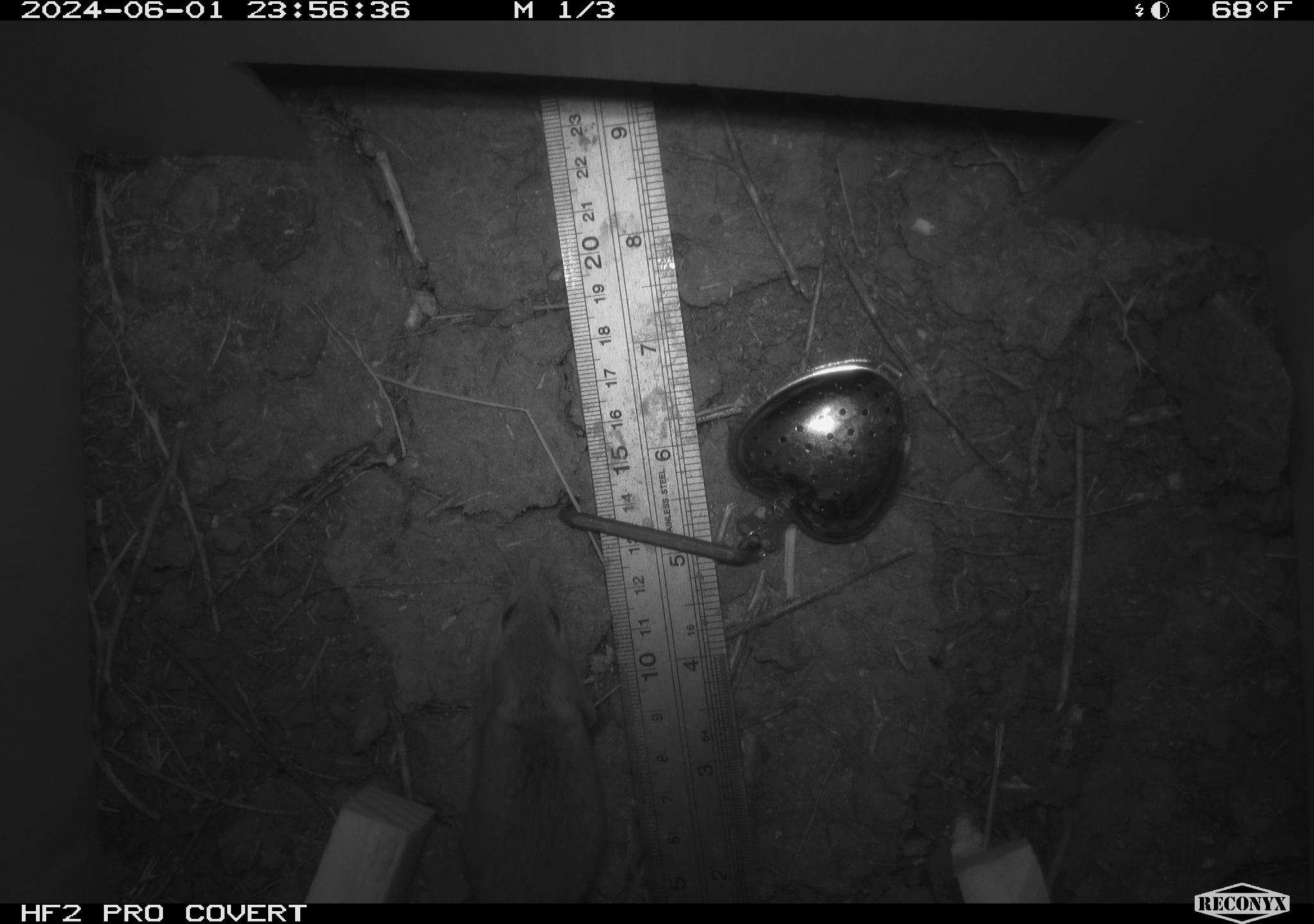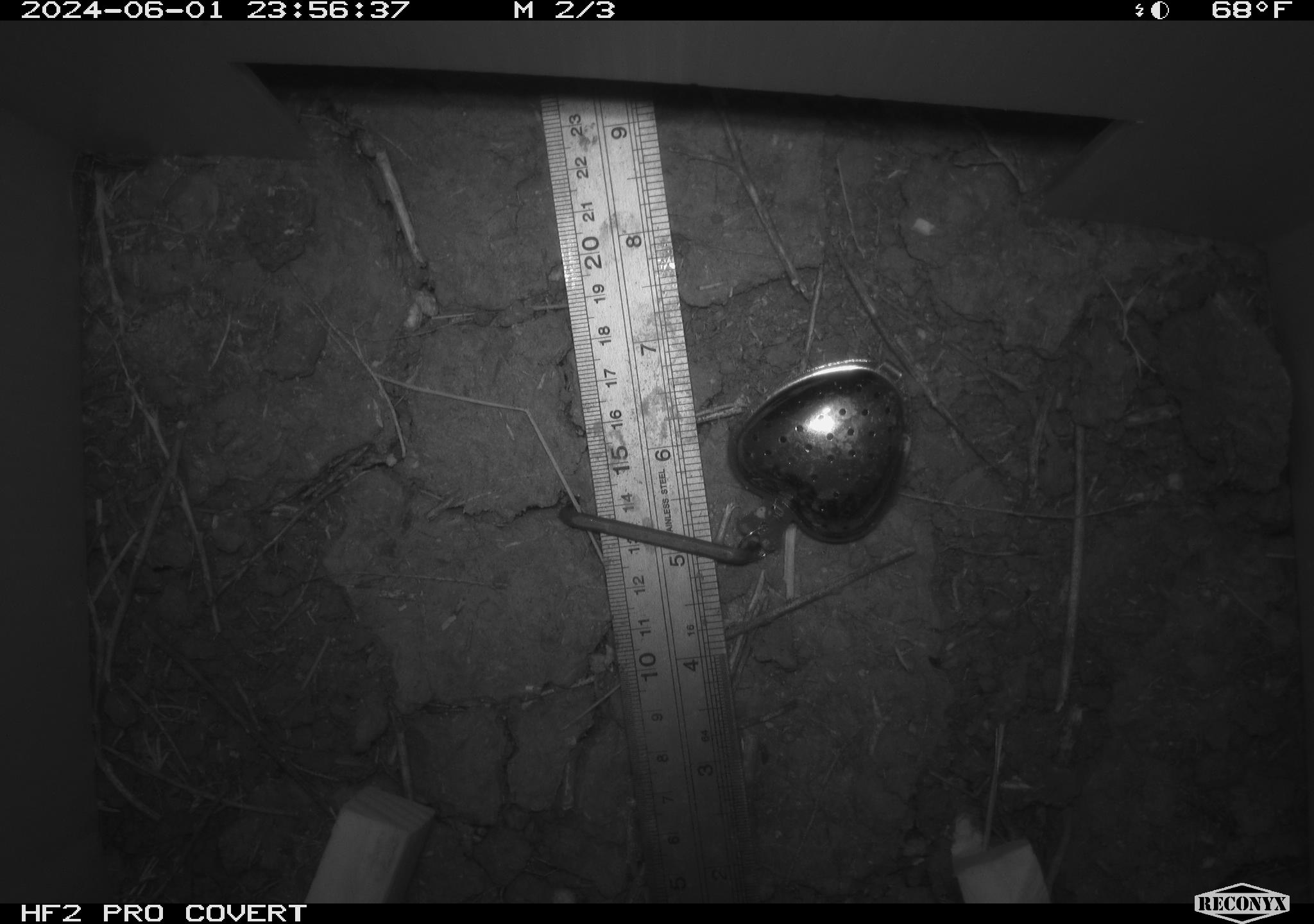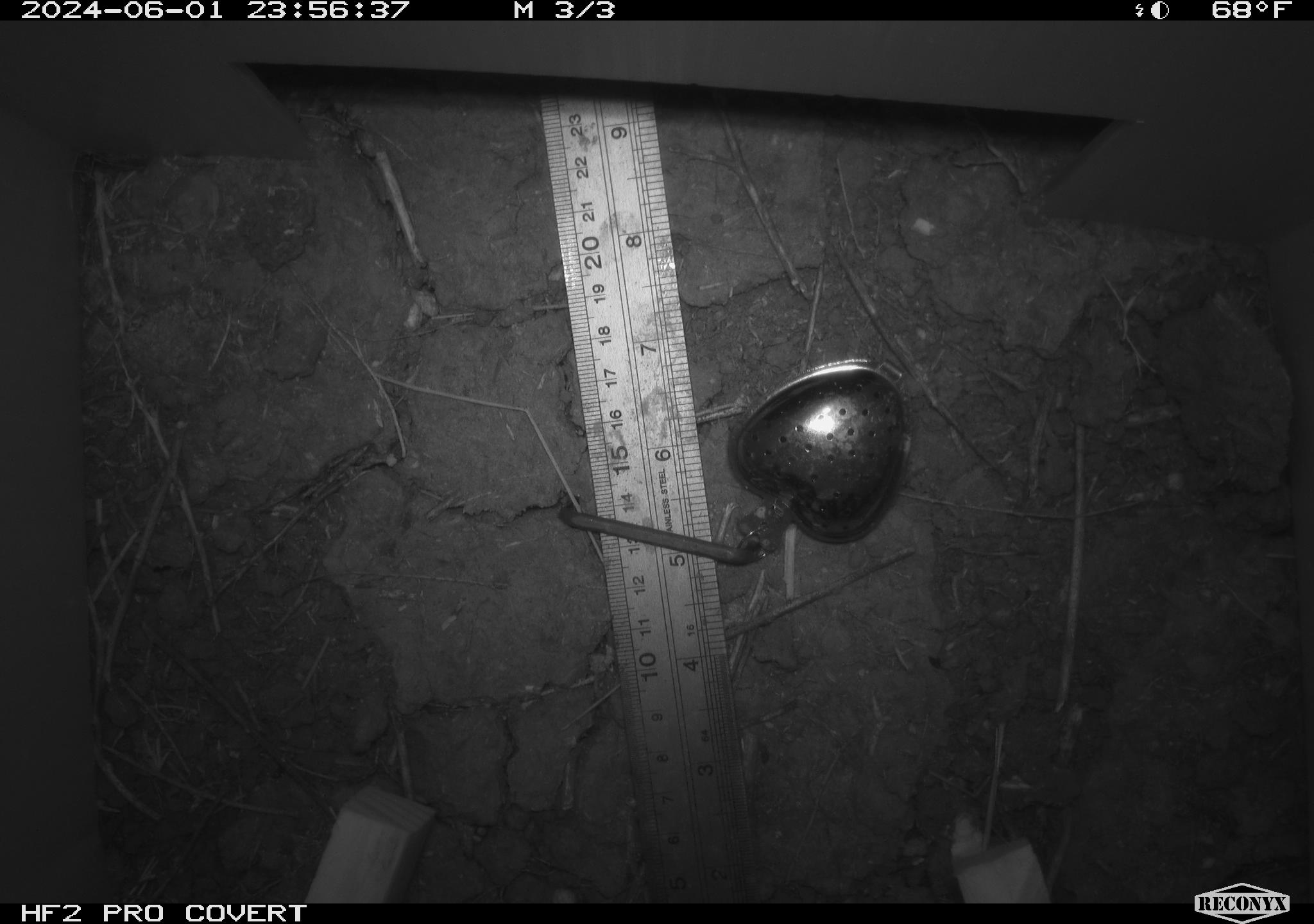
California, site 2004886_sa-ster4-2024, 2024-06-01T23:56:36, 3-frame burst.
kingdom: Animalia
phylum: Chordata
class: Mammalia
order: Rodentia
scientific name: Rodentia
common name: mouse species